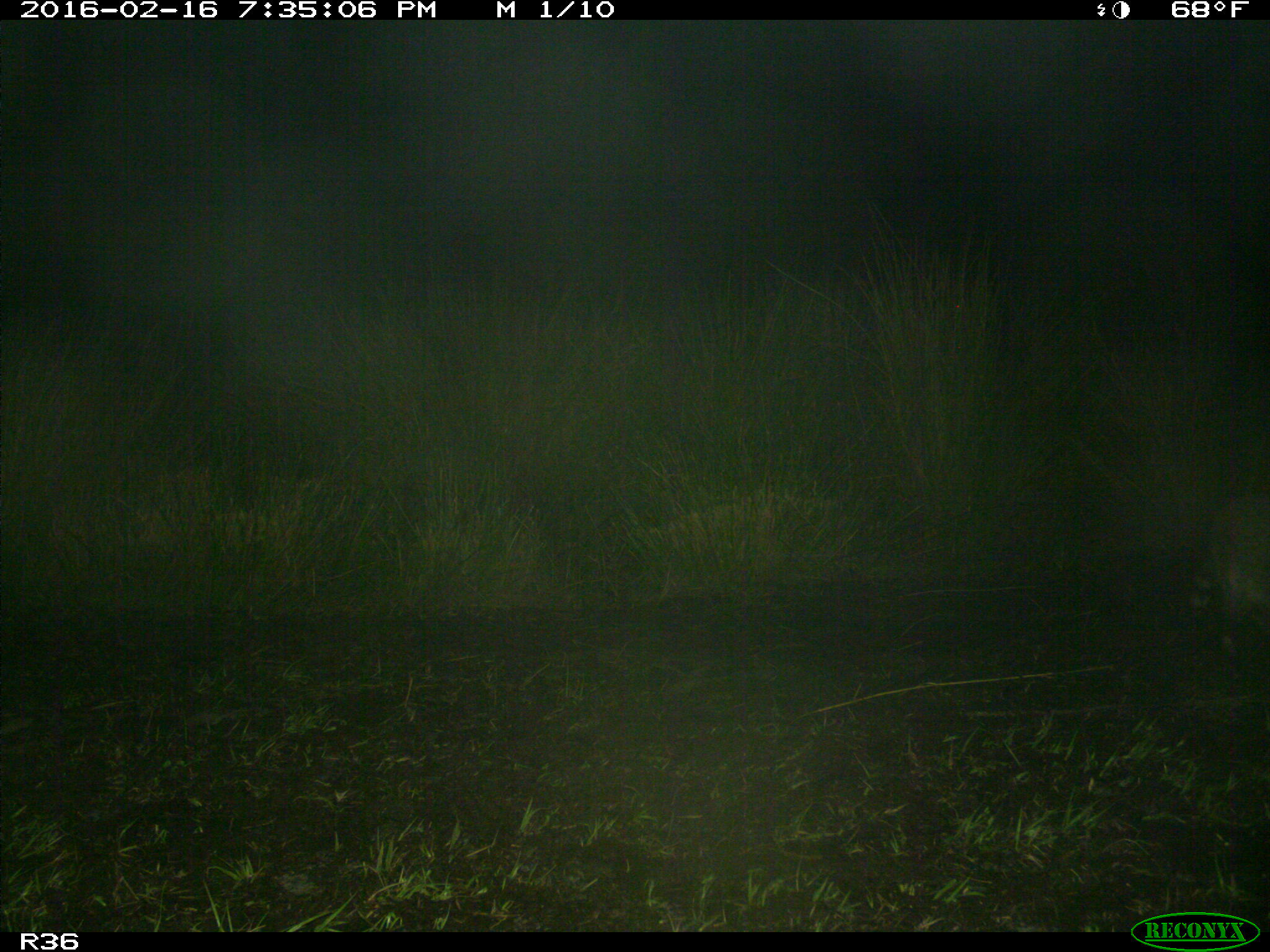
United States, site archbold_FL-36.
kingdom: Animalia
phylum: Chordata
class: Mammalia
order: Carnivora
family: Procyonidae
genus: Procyon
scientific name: Procyon lotor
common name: common raccoon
Procyon lotor (common raccoon).